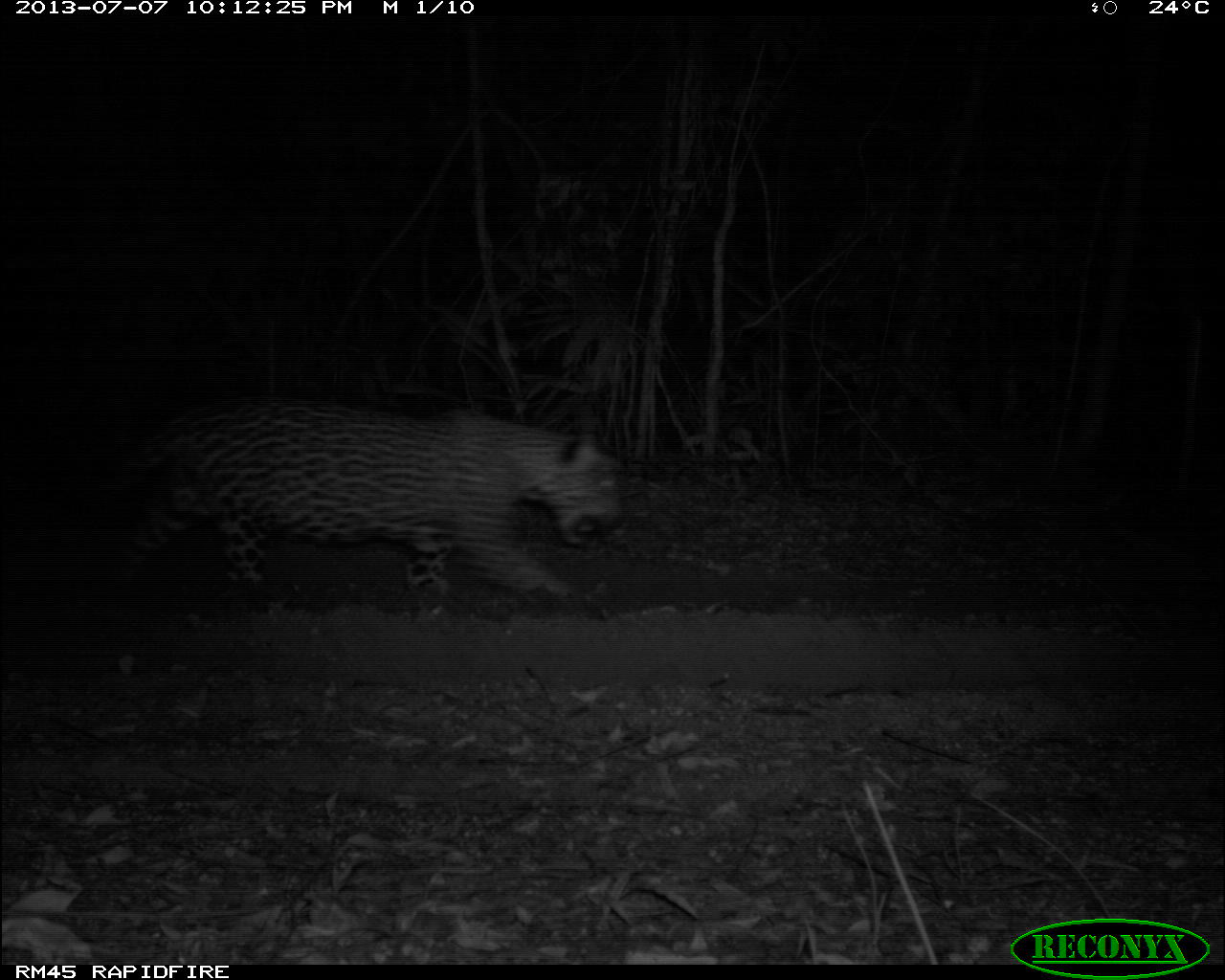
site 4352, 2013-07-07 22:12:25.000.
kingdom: Animalia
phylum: Chordata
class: Mammalia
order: Carnivora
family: Felidae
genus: Panthera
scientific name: Panthera onca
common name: jaguar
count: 1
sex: male